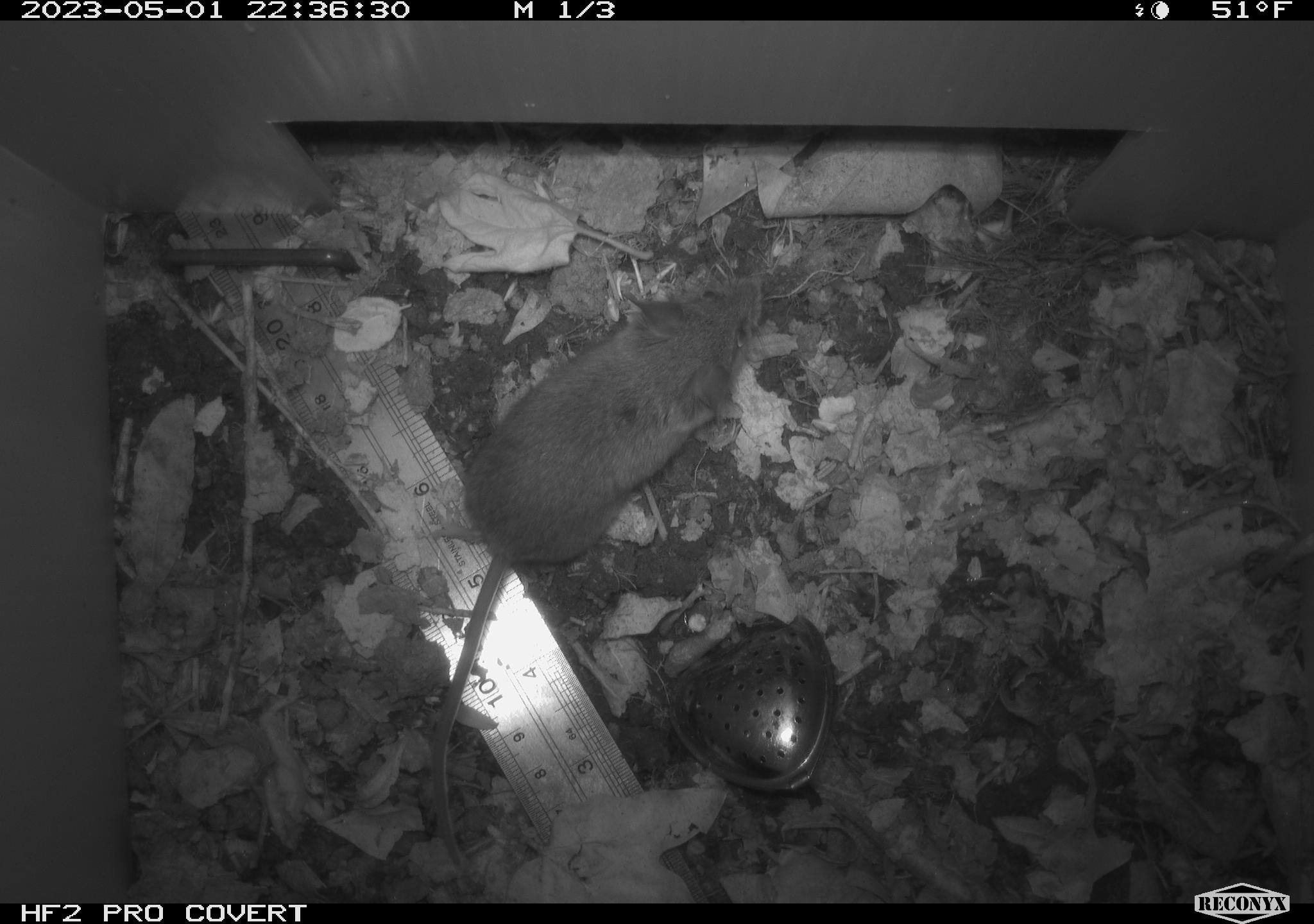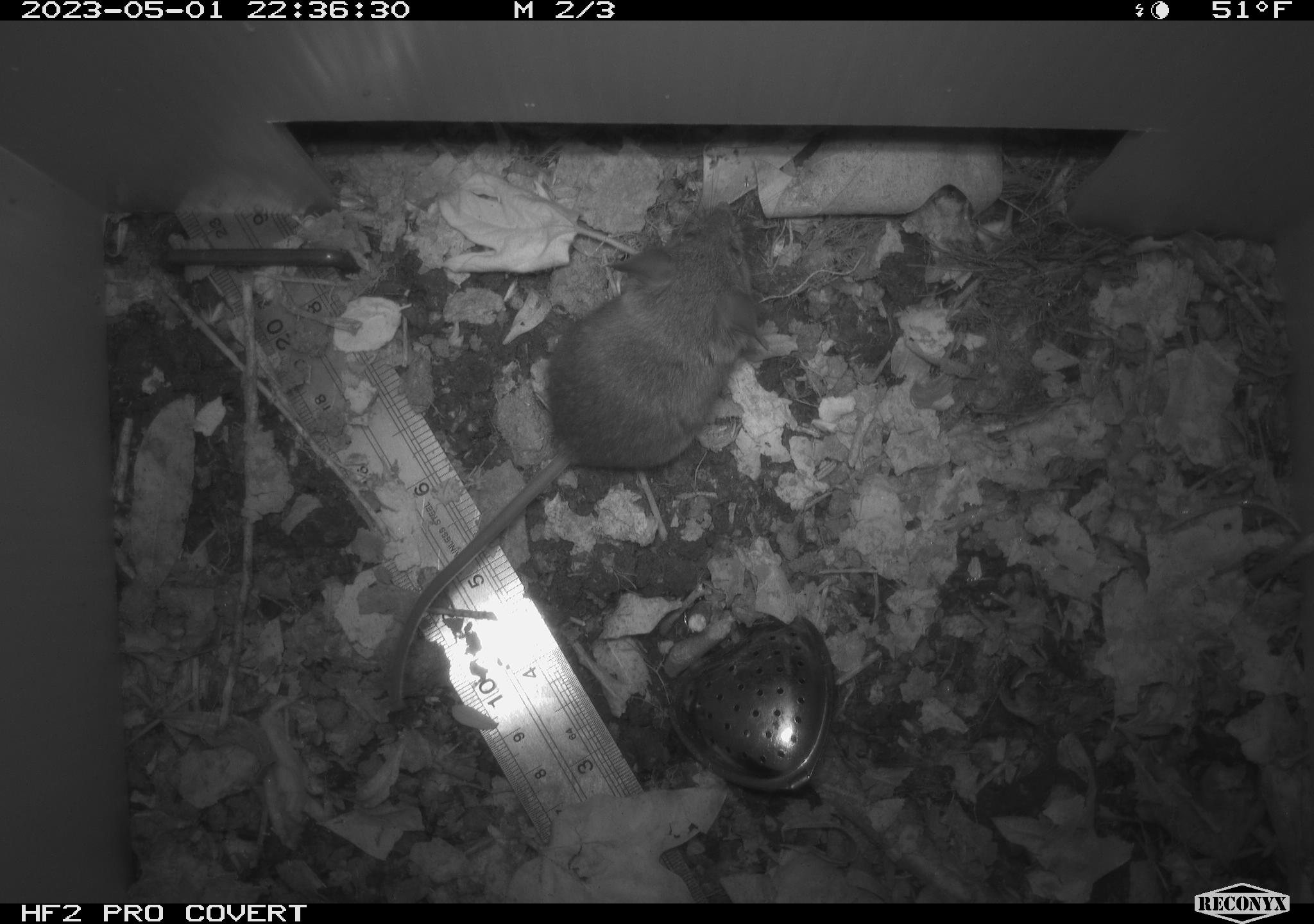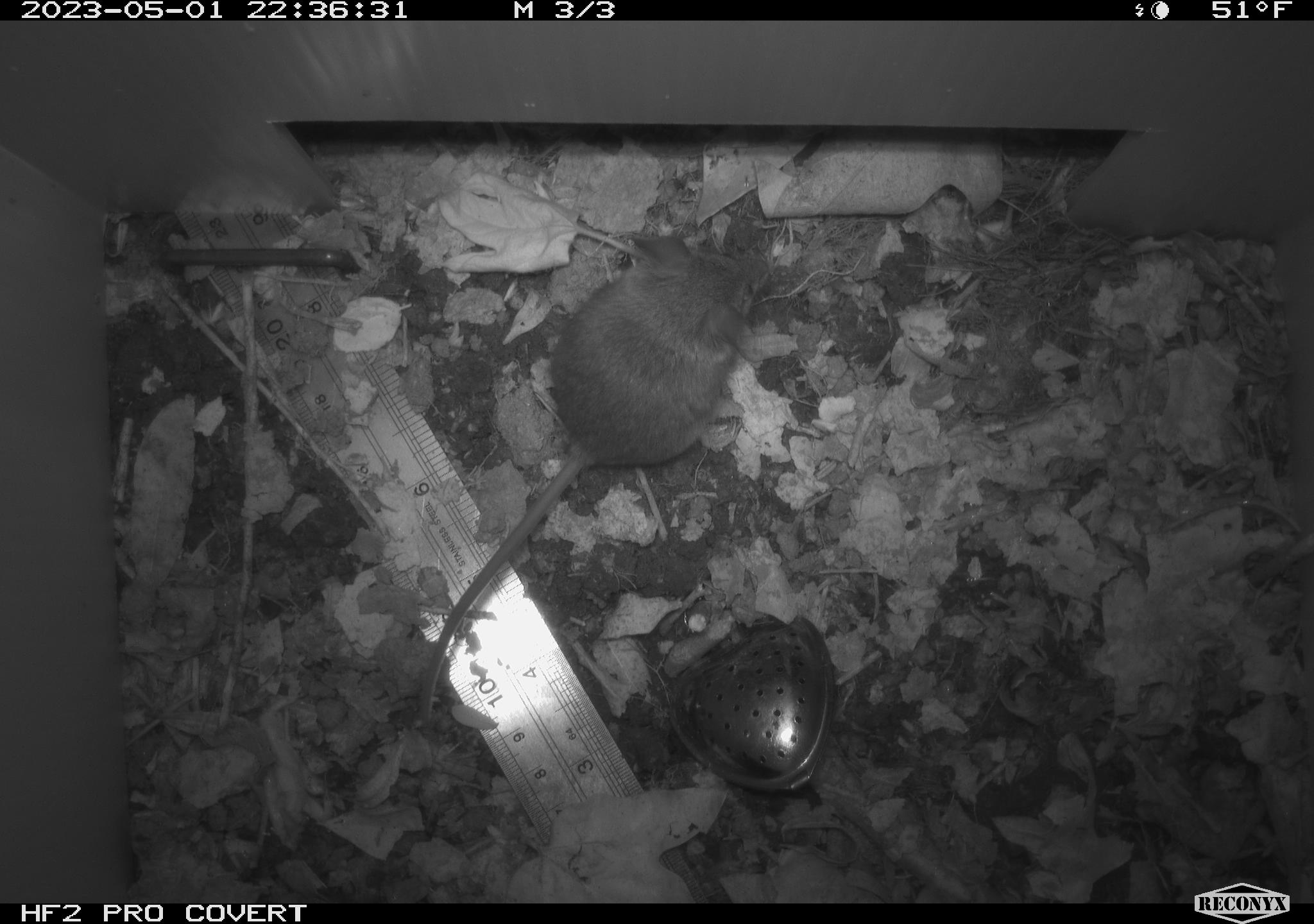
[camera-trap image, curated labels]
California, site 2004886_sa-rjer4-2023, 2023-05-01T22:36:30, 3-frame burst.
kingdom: Animalia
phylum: Chordata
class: Mammalia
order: Rodentia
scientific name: Rodentia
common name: mouse species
Mouse species (Rodentia).